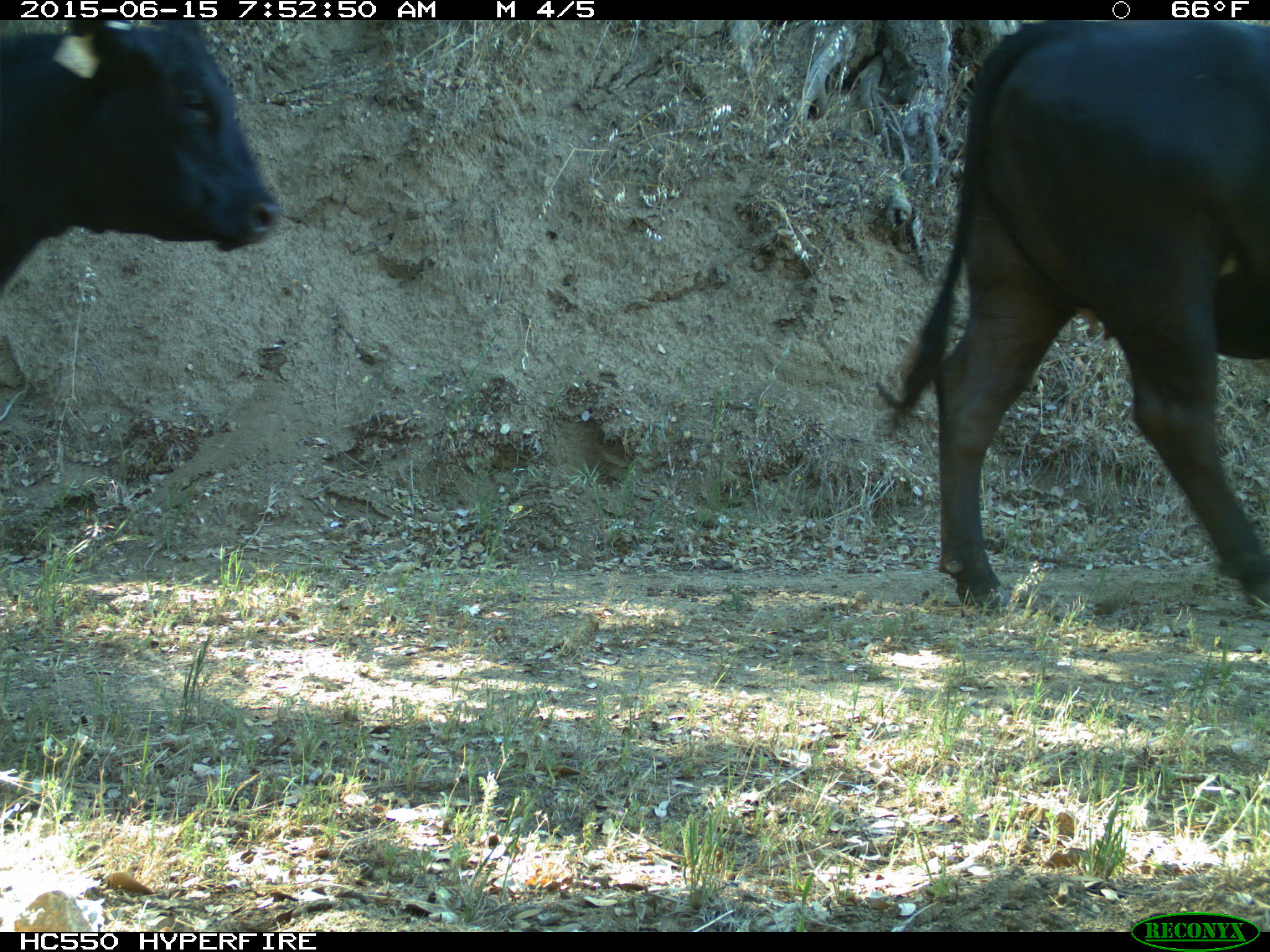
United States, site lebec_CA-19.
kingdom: Animalia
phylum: Chordata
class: Mammalia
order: Artiodactyla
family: Bovidae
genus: Bos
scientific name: Bos taurus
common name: domestic cow